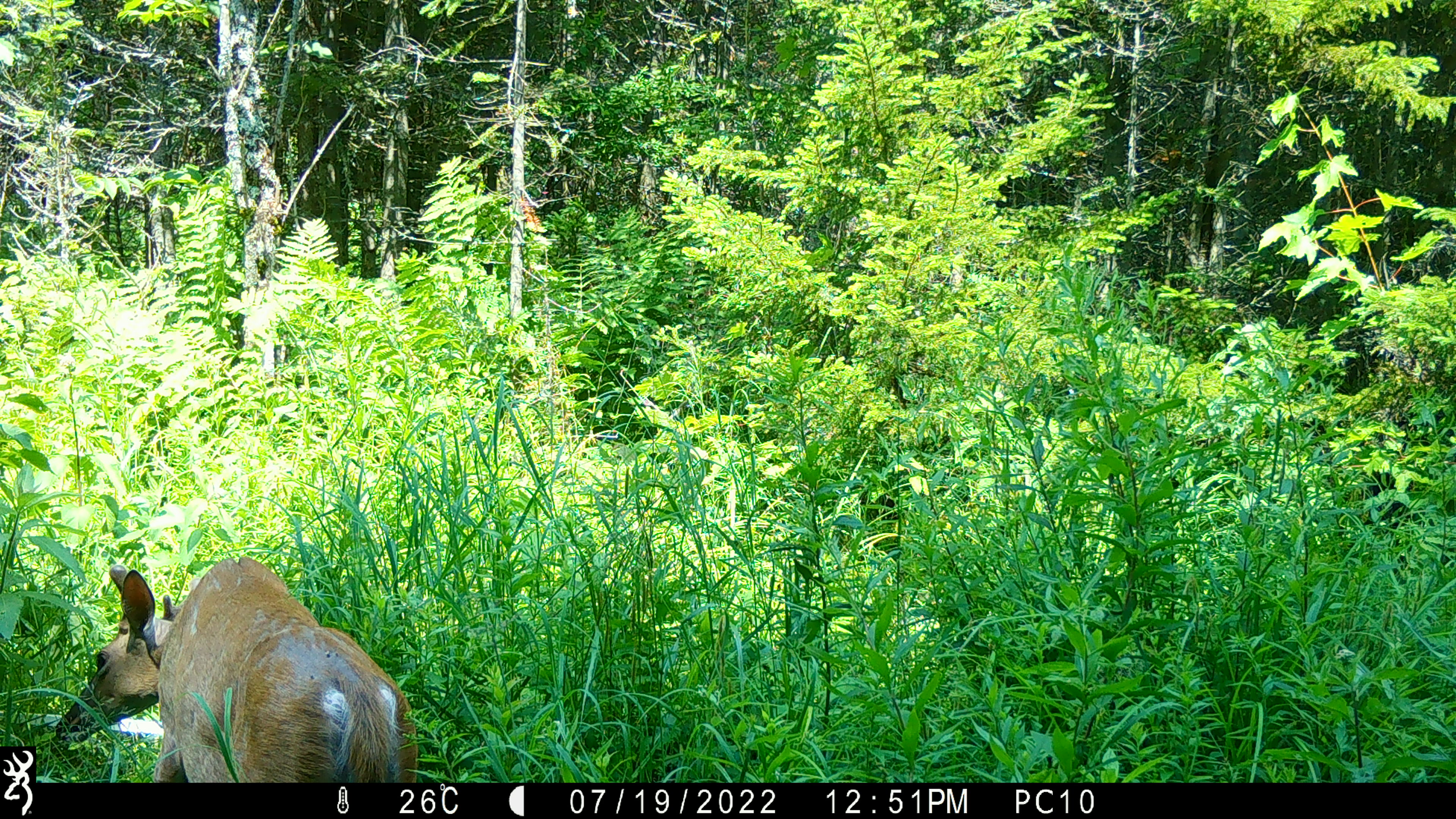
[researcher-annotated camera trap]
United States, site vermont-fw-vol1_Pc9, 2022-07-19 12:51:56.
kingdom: Animalia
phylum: Chordata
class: Mammalia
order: Artiodactyla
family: Cervidae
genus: Odocoileus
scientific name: Odocoileus virginianus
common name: white-tailed deer